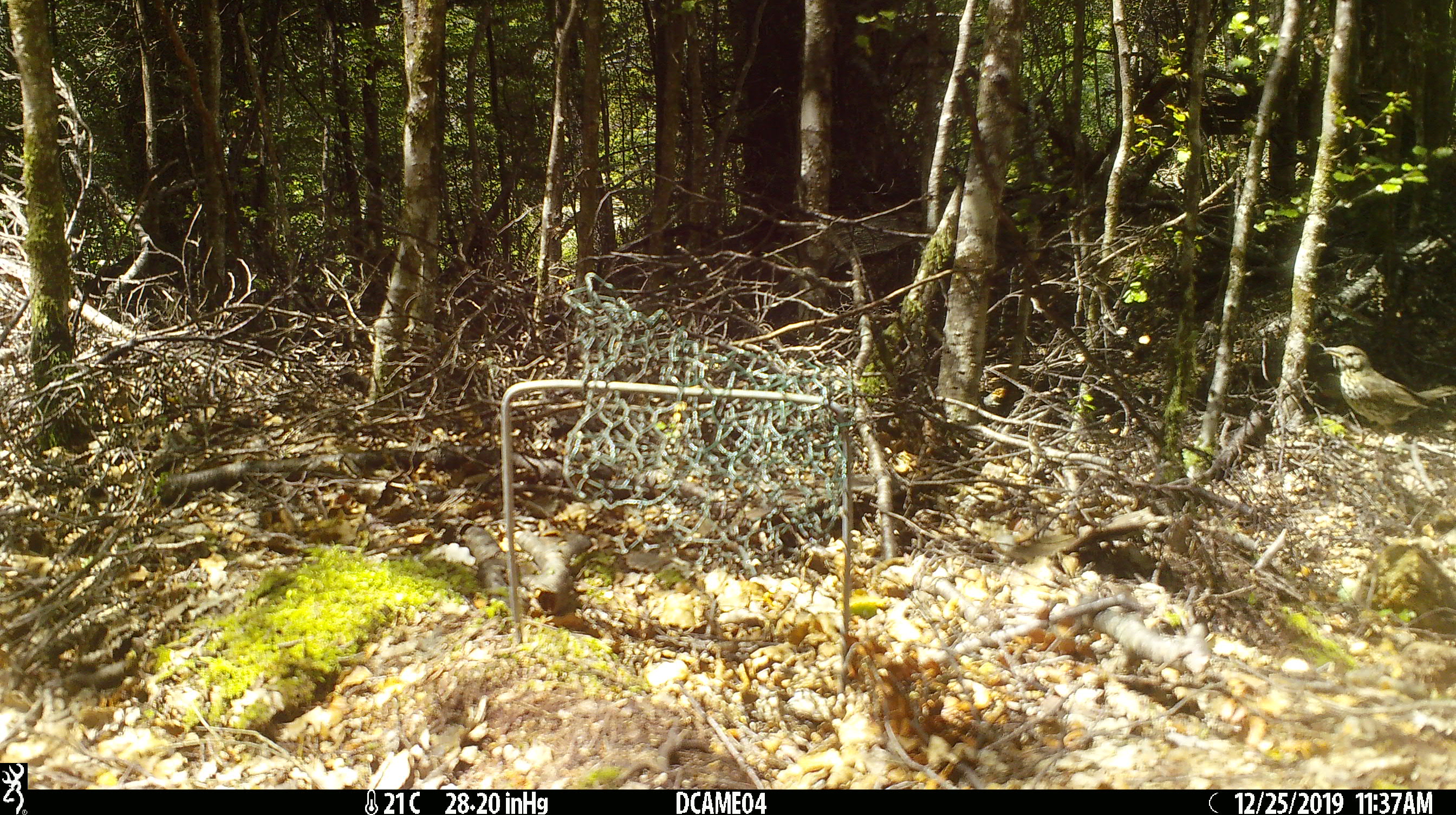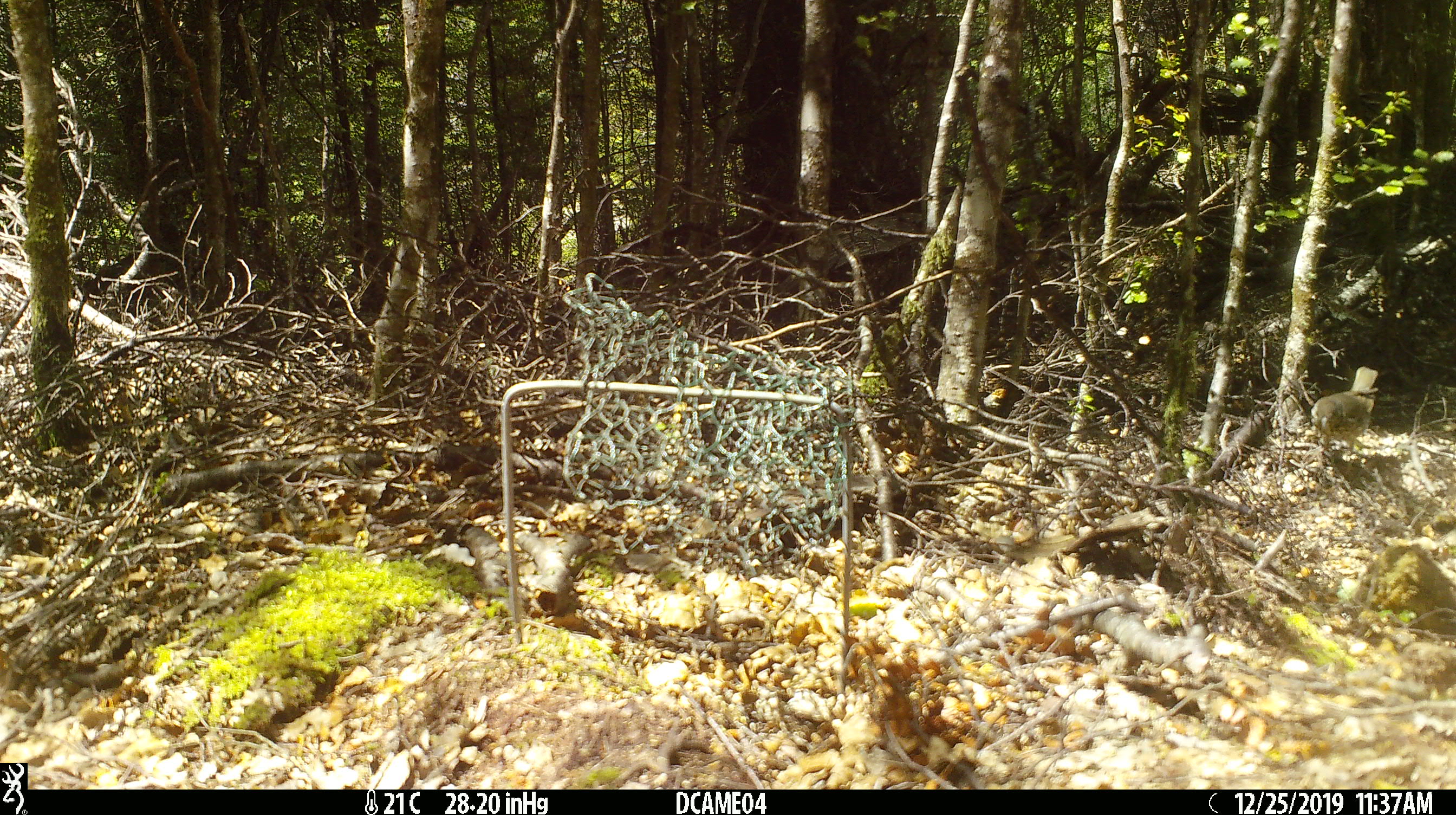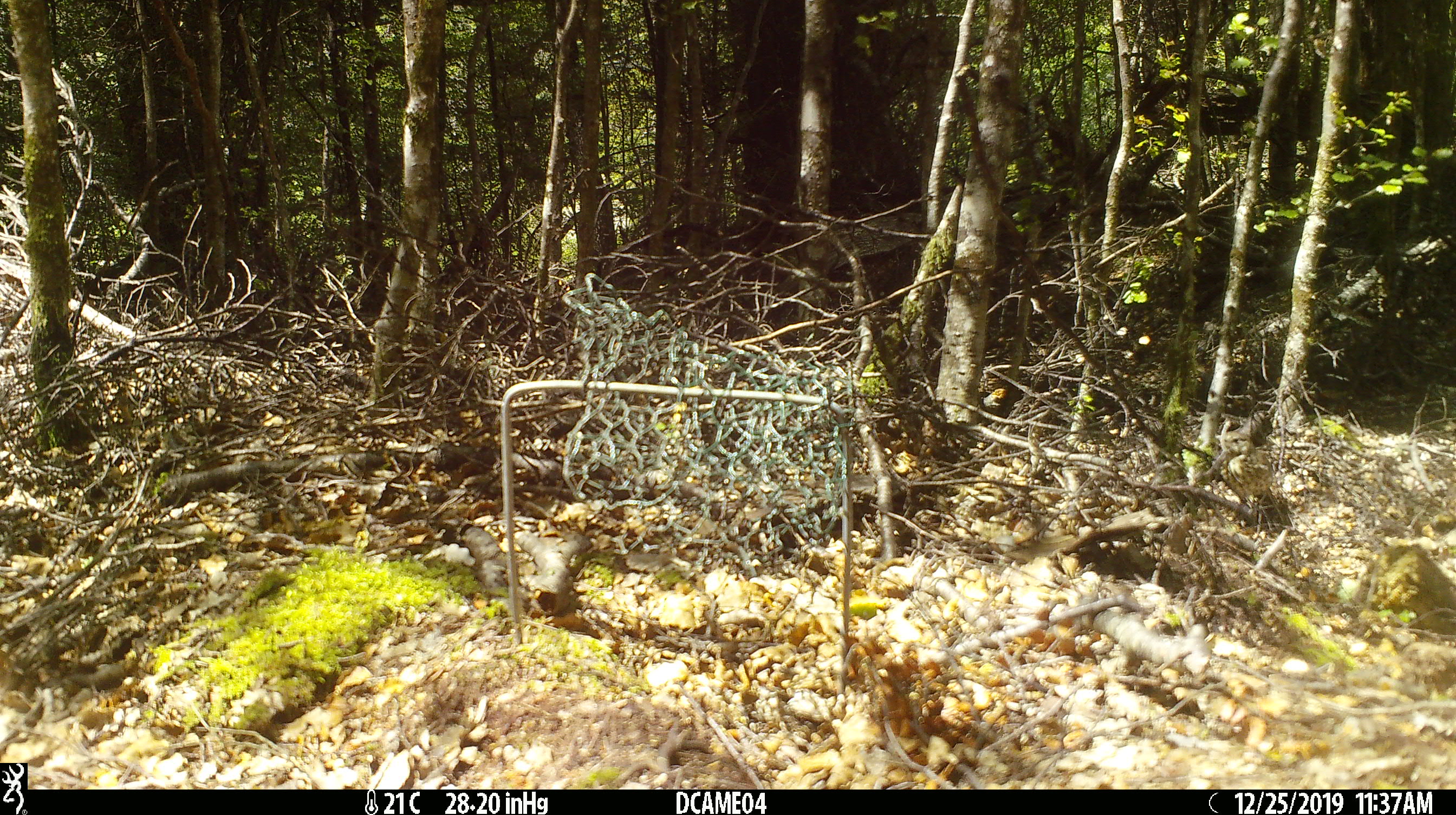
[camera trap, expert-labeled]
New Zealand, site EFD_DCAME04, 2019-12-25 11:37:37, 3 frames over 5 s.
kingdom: Animalia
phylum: Chordata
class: Aves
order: Passeriformes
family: Turdidae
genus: Turdus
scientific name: Turdus philomelos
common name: song thrush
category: thrush